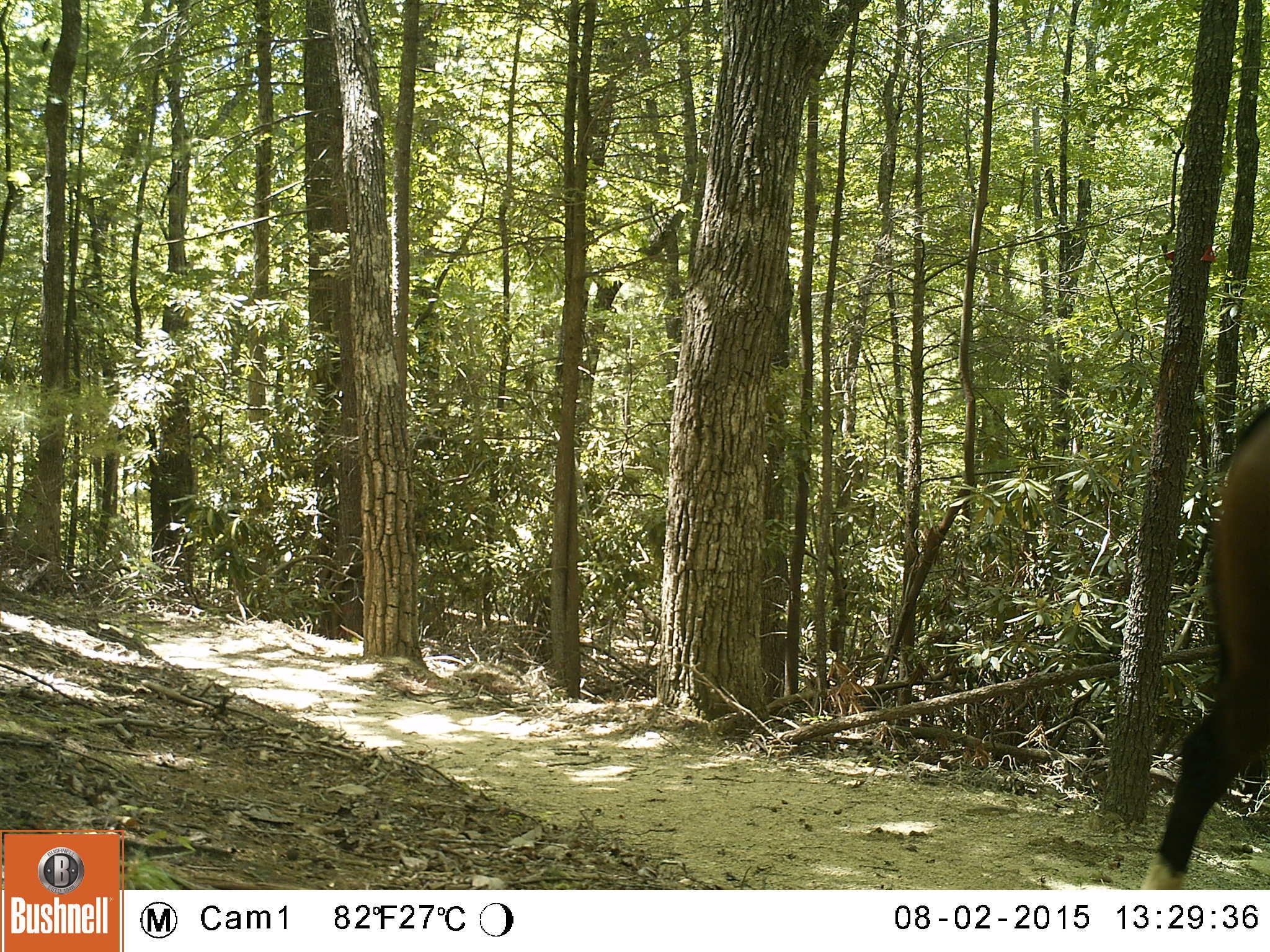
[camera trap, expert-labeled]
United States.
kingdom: Animalia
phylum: Chordata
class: Mammalia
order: Perissodactyla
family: Equidae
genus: Equus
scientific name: Equus caballus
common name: horse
Horse (Equus caballus).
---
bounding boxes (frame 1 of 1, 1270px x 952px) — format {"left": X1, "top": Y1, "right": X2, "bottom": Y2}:
Horse: {"left": 1134, "top": 394, "right": 1270, "bottom": 891}